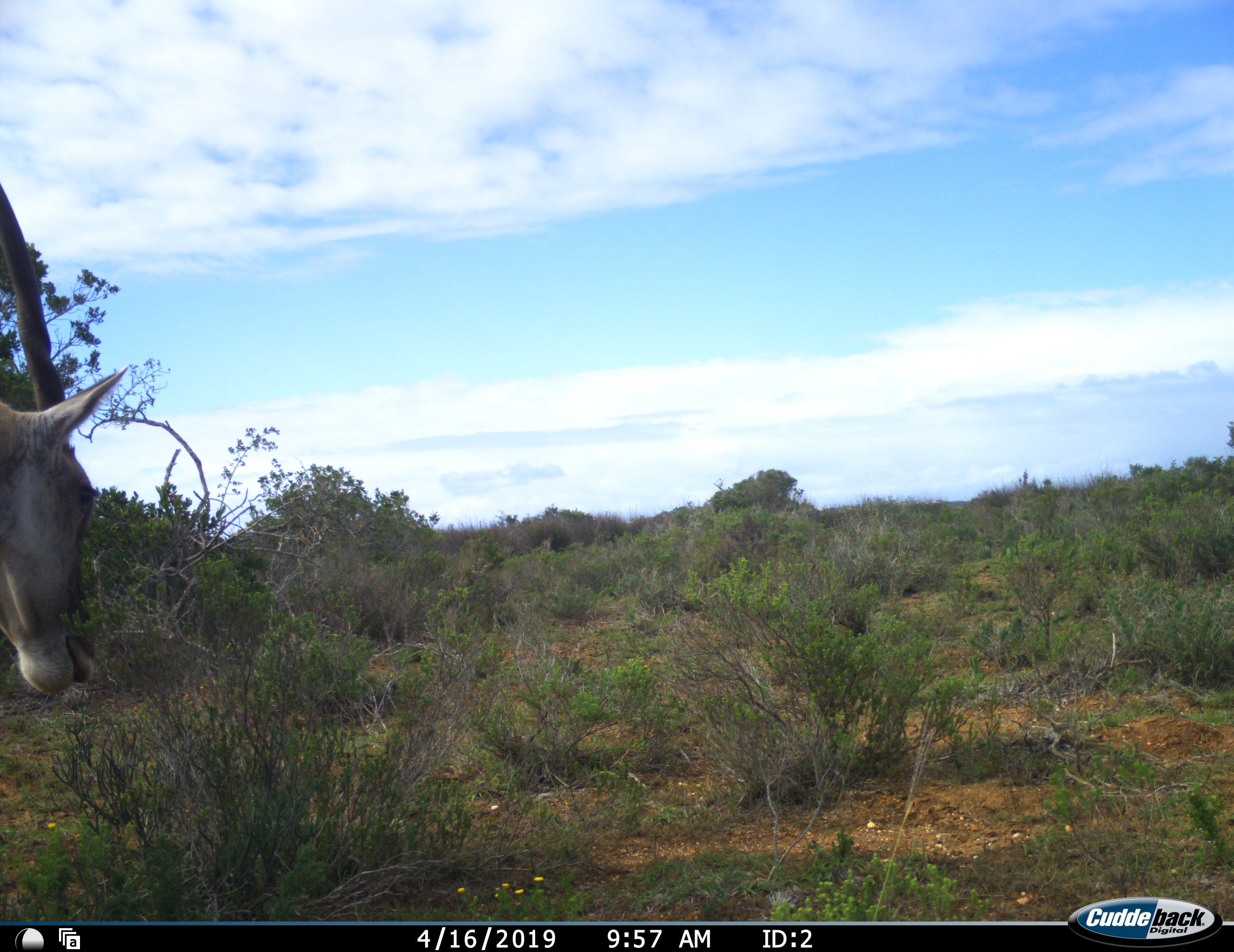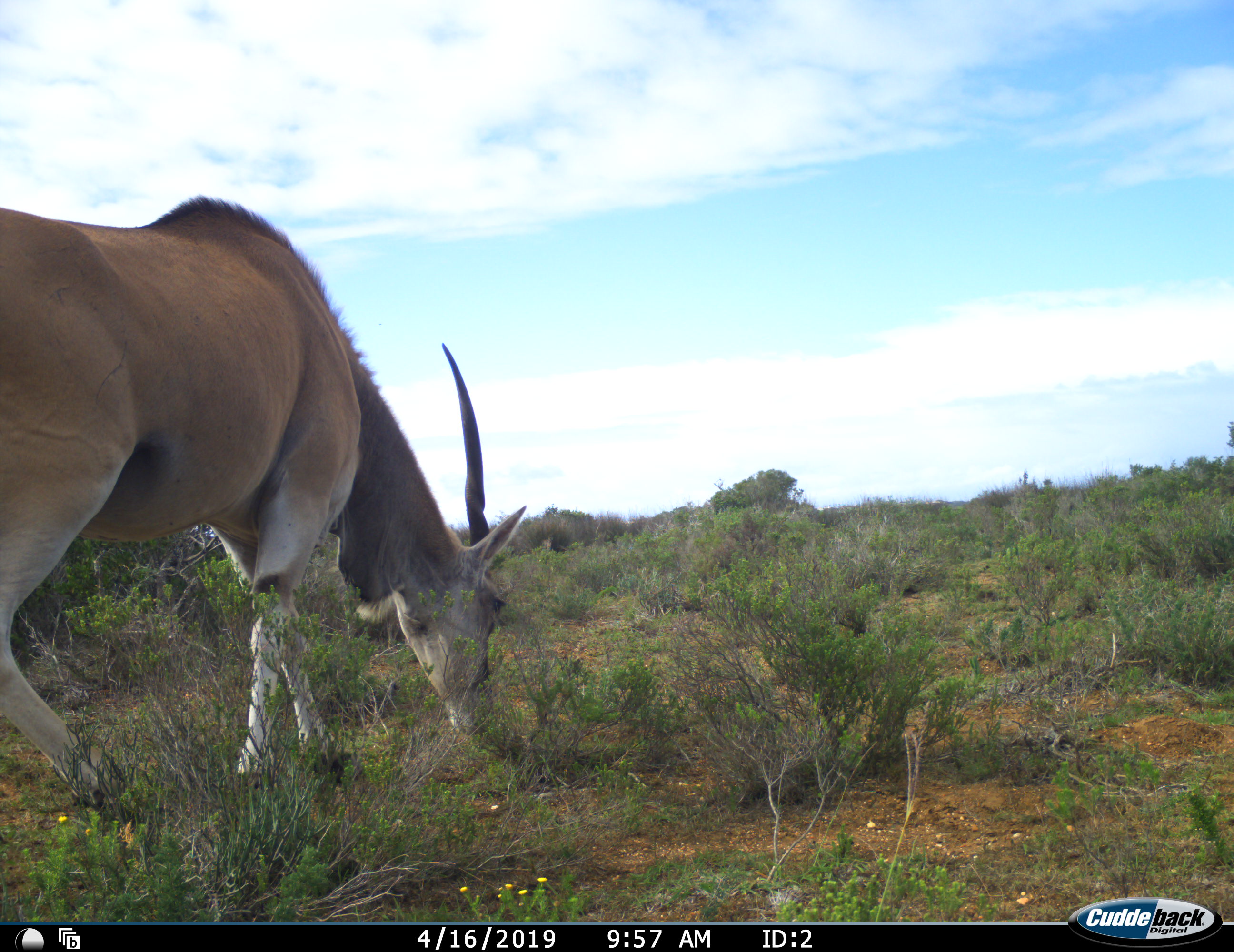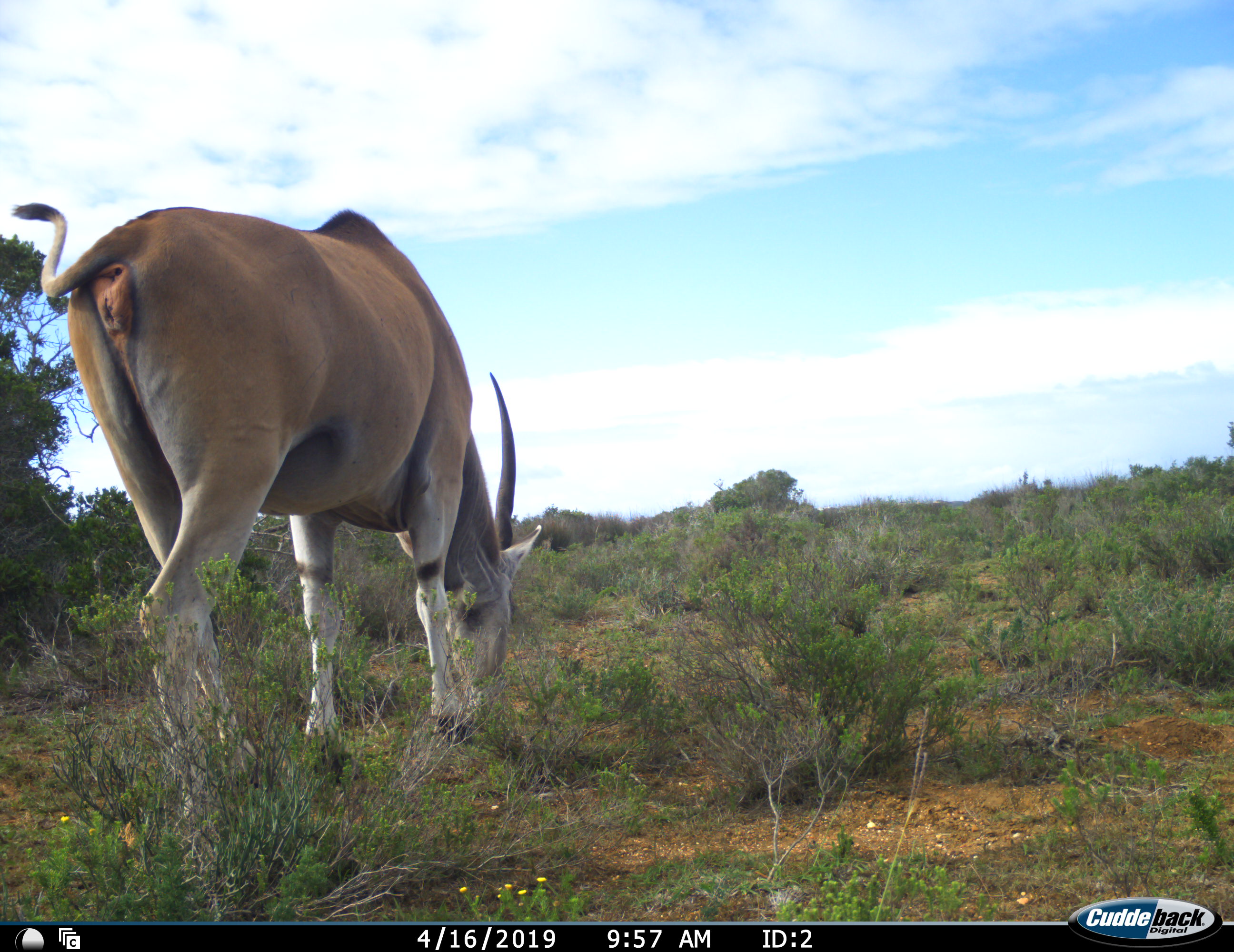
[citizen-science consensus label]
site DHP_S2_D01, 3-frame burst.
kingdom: Animalia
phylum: Chordata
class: Mammalia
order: Artiodactyla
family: Bovidae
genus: Tragelaphus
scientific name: Tragelaphus oryx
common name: eland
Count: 1.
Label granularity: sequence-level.